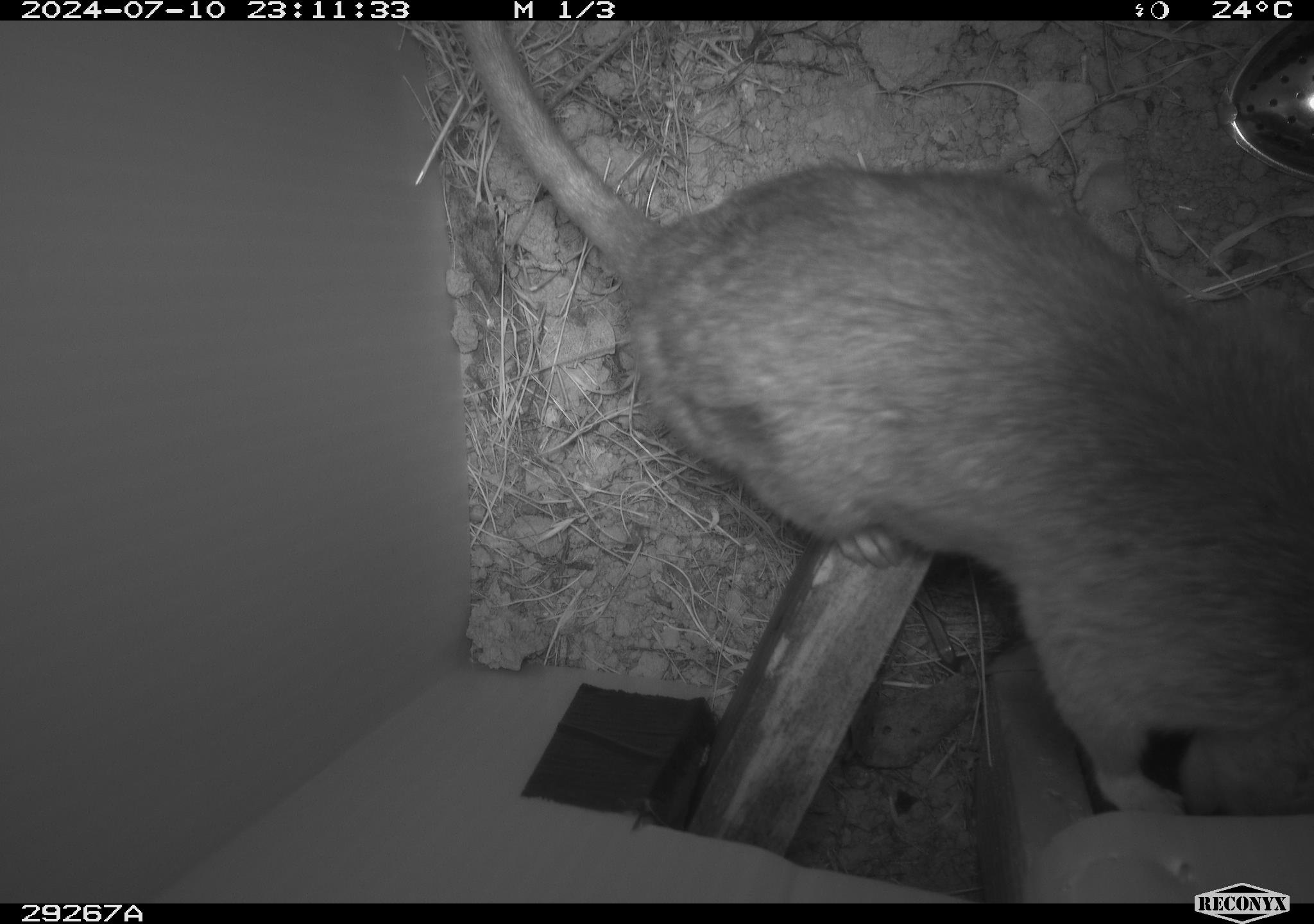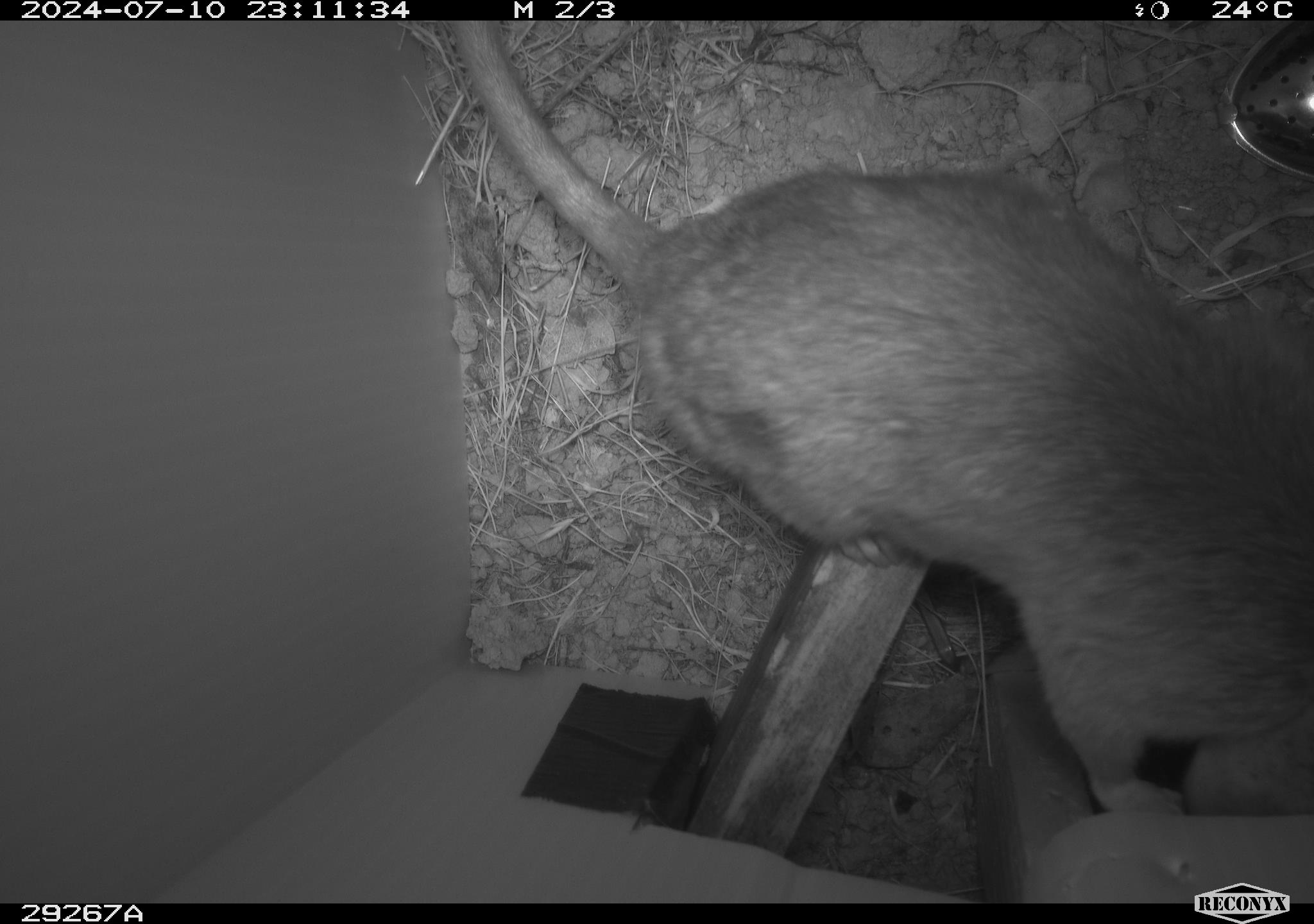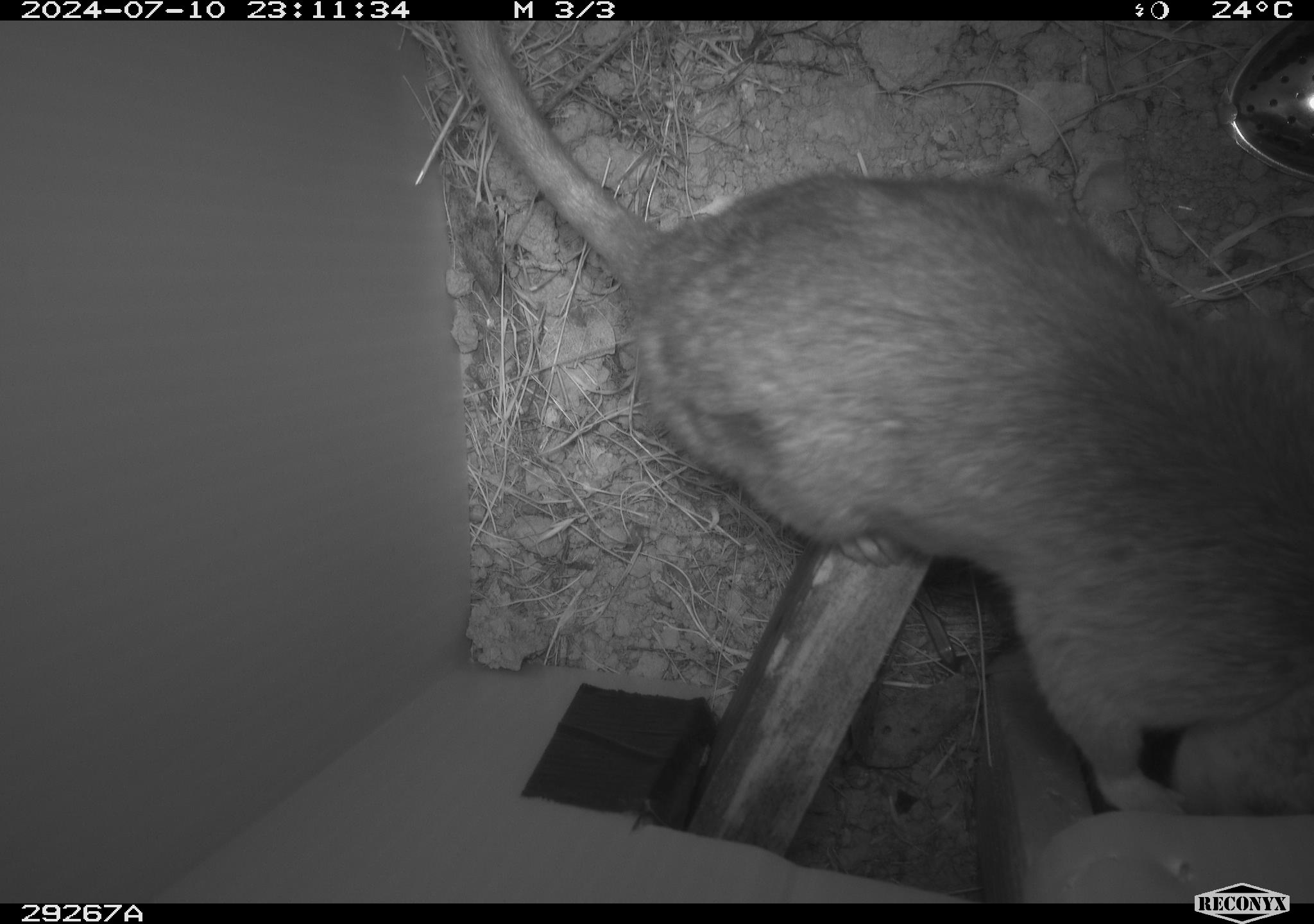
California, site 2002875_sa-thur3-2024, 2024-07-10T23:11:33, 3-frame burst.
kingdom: Animalia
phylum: Chordata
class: Mammalia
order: Rodentia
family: Cricetidae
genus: Neotoma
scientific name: Neotoma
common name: pack rat or woodrat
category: neotoma species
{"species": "neotoma species (pack rat or woodrat) (Neotoma)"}